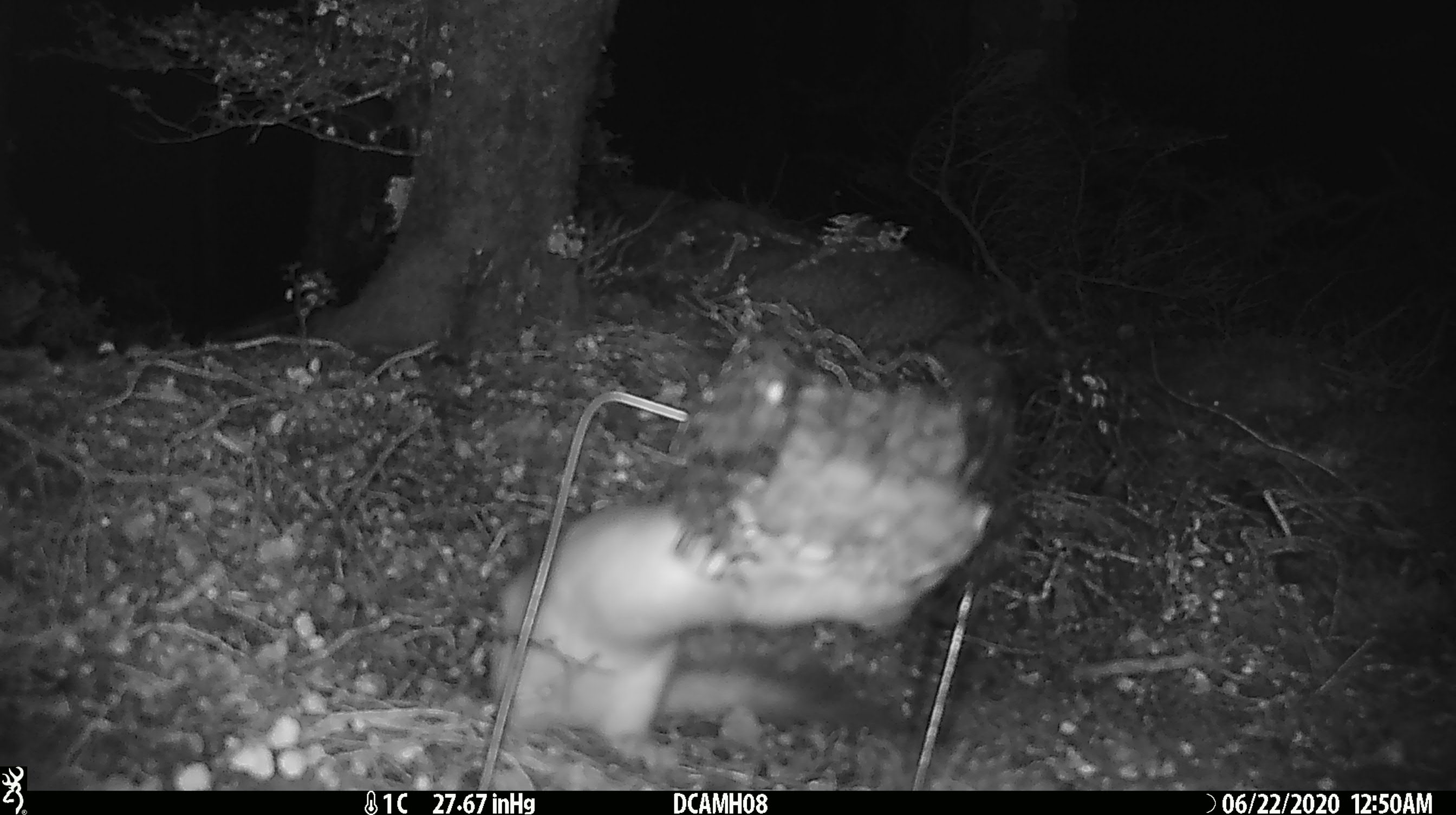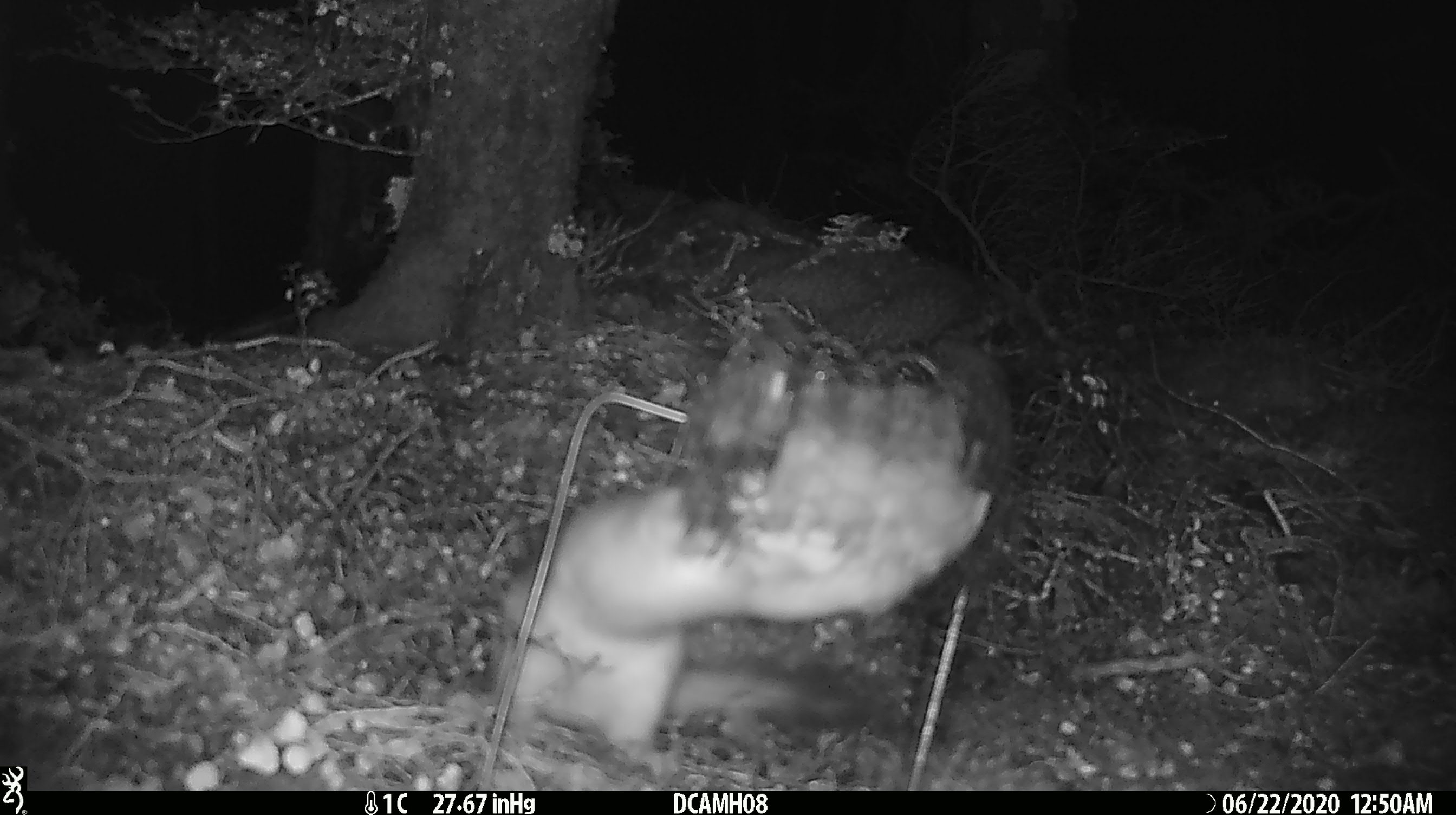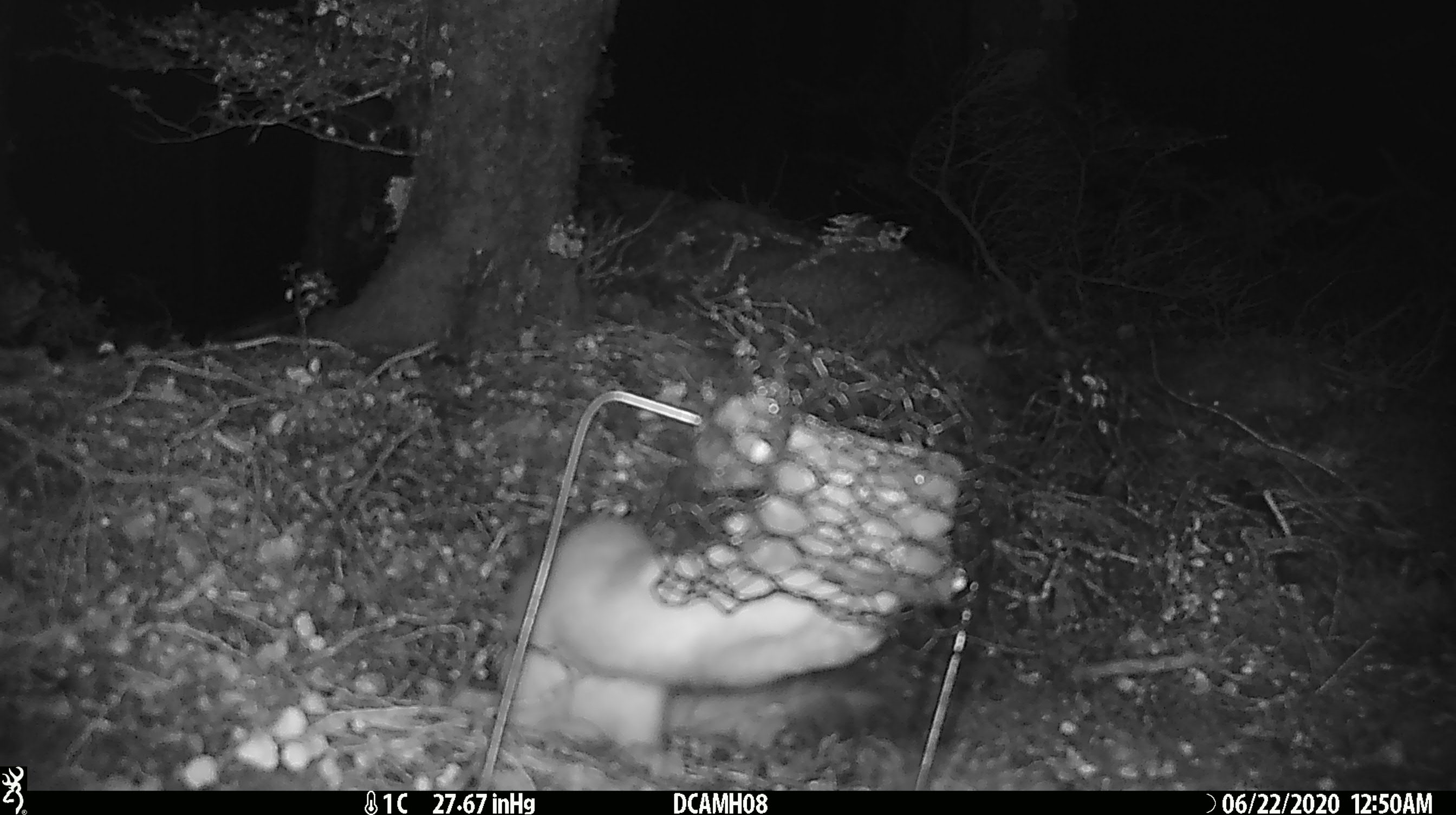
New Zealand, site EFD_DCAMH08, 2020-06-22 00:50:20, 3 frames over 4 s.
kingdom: Animalia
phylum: Chordata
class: Mammalia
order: Carnivora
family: Mustelidae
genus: Mustela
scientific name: Mustela erminea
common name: stoat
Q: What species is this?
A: Stoat (Mustela erminea).